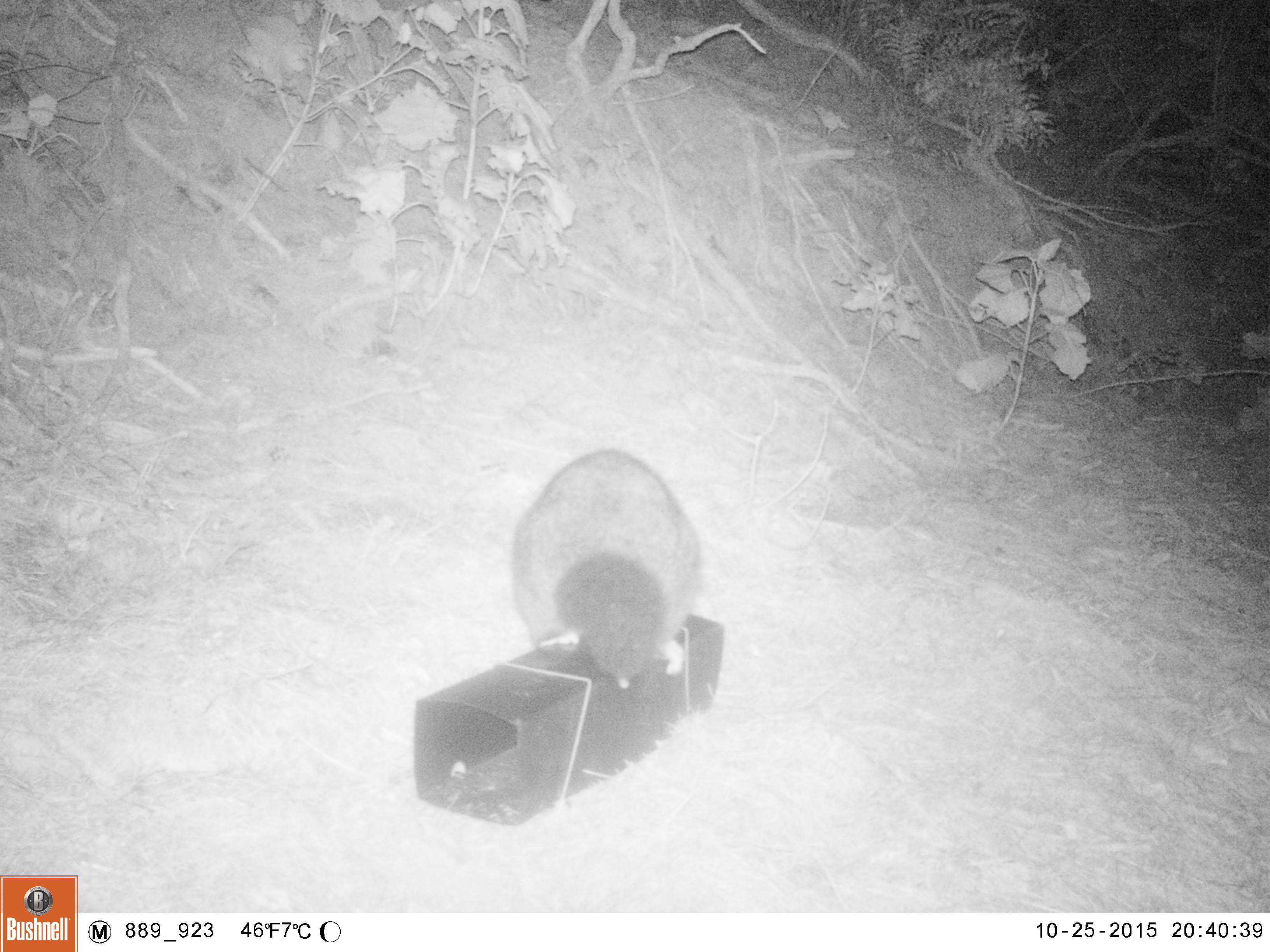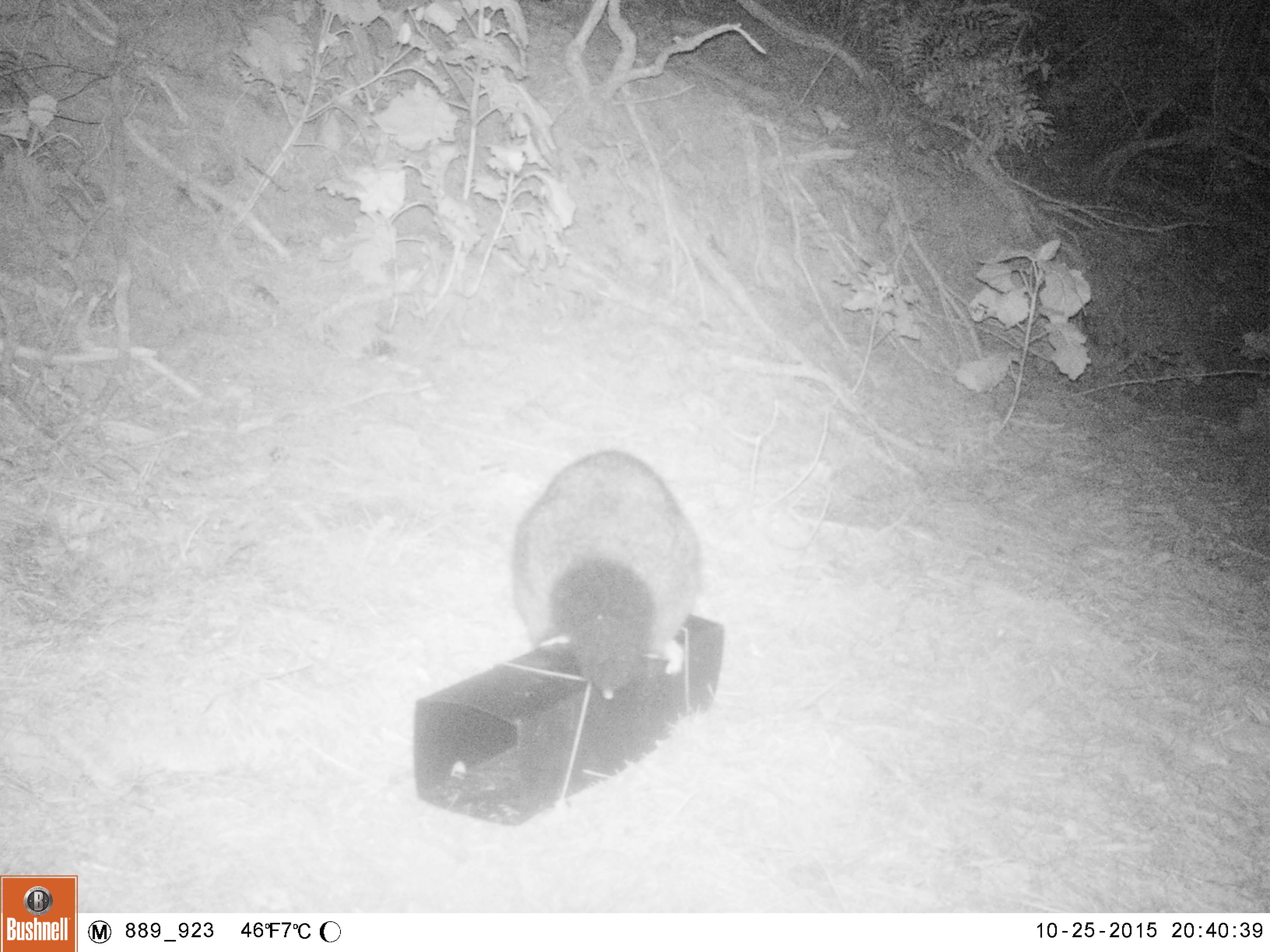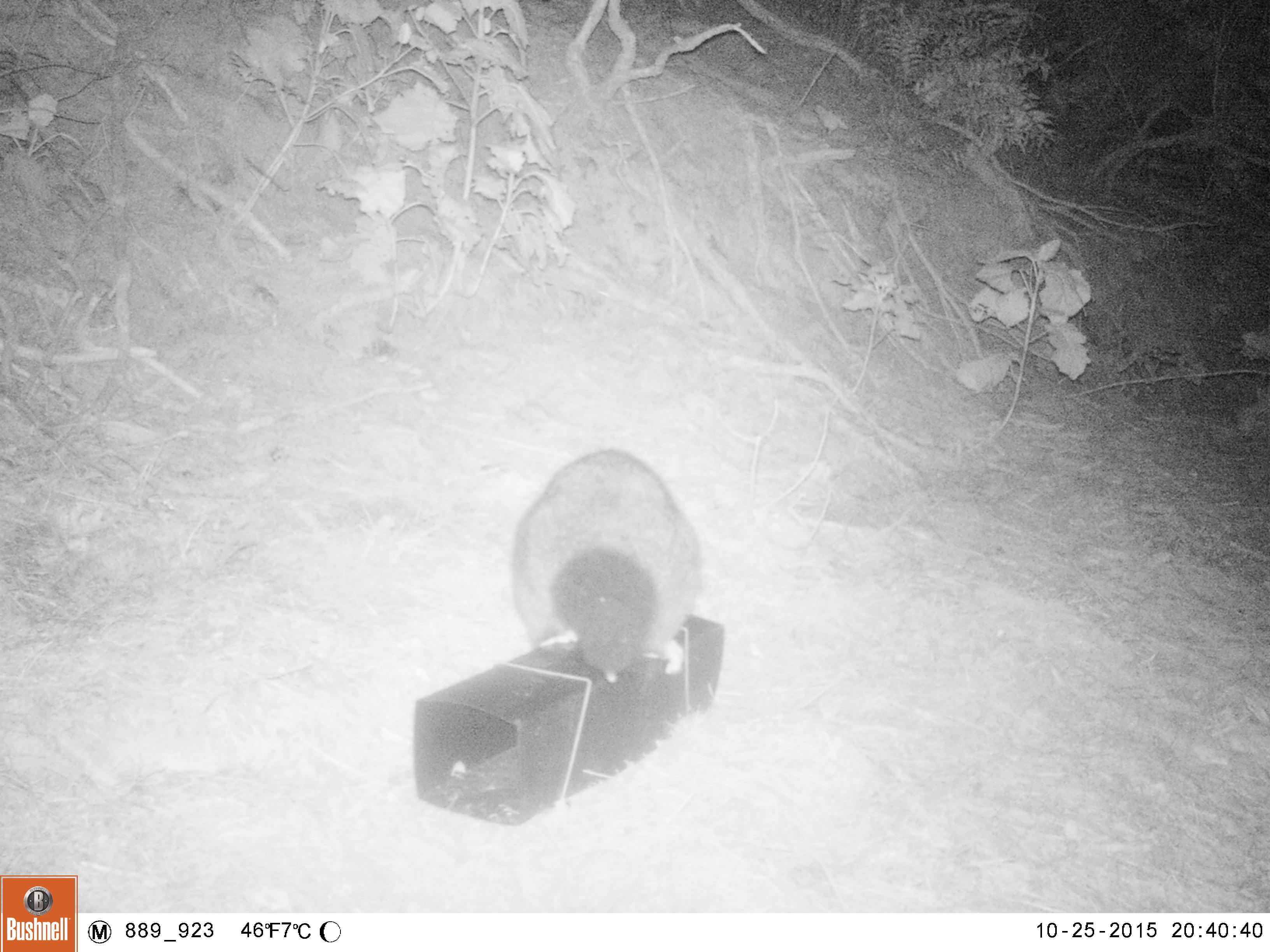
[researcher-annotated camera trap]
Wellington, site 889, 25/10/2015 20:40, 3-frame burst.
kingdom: Animalia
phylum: Chordata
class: Mammalia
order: Didelphimorphia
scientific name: Didelphimorphia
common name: possum